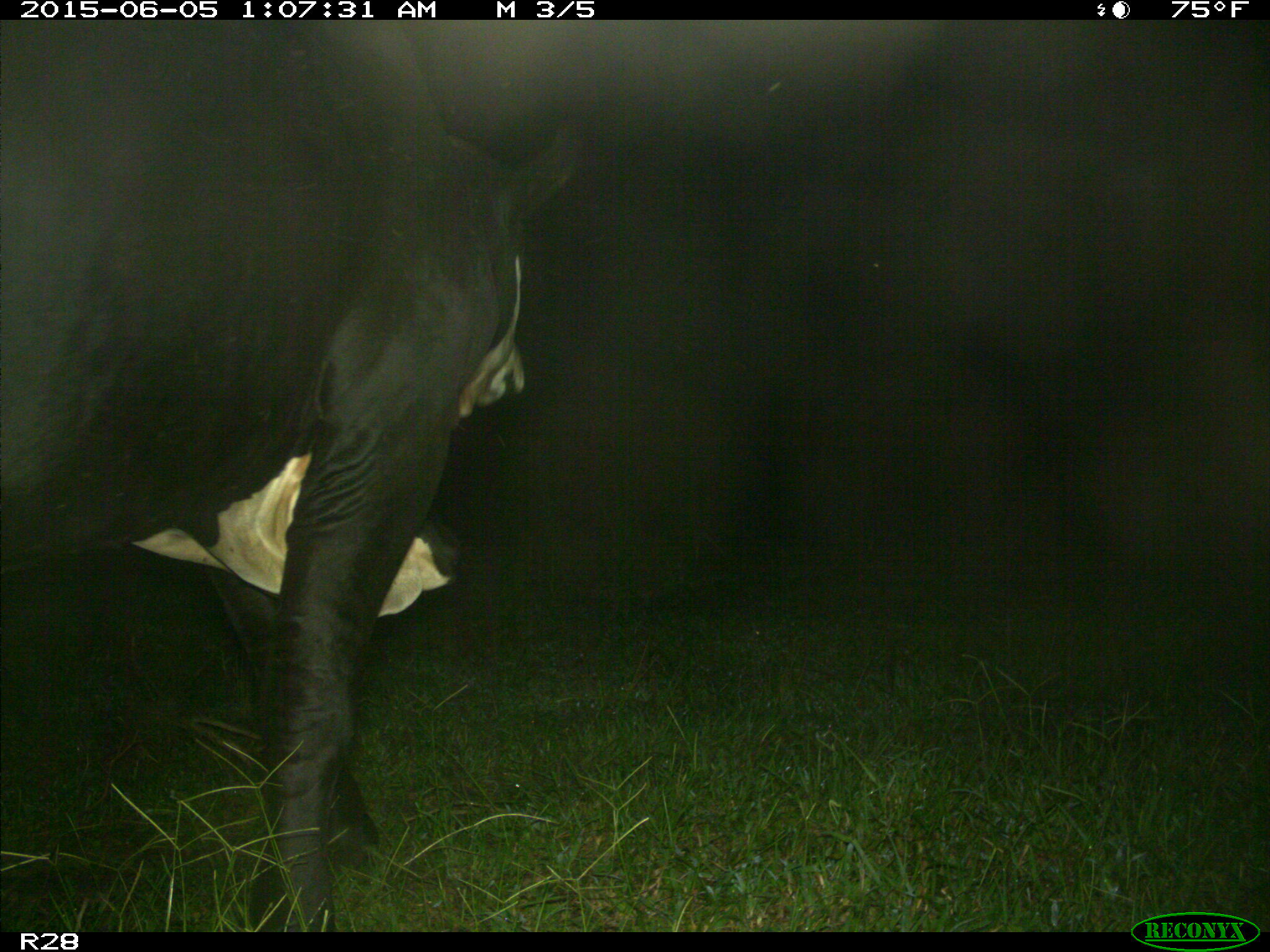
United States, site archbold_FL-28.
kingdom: Animalia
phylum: Chordata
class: Mammalia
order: Artiodactyla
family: Bovidae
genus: Bos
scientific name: Bos taurus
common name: domestic cow